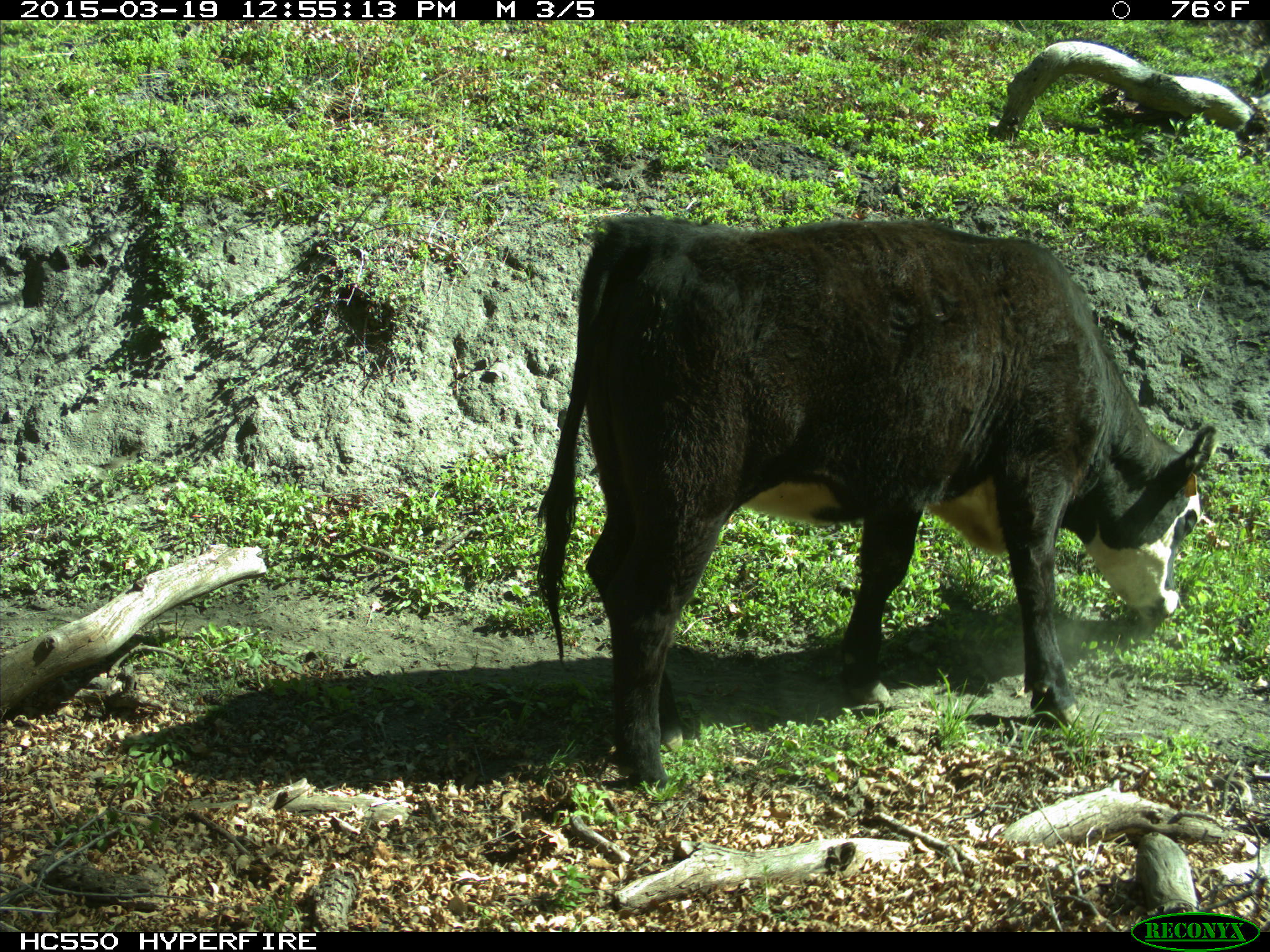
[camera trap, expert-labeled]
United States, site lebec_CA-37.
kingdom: Animalia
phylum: Chordata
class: Mammalia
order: Artiodactyla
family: Bovidae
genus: Bos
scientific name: Bos taurus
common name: domestic cow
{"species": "Bos taurus (domestic cow)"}